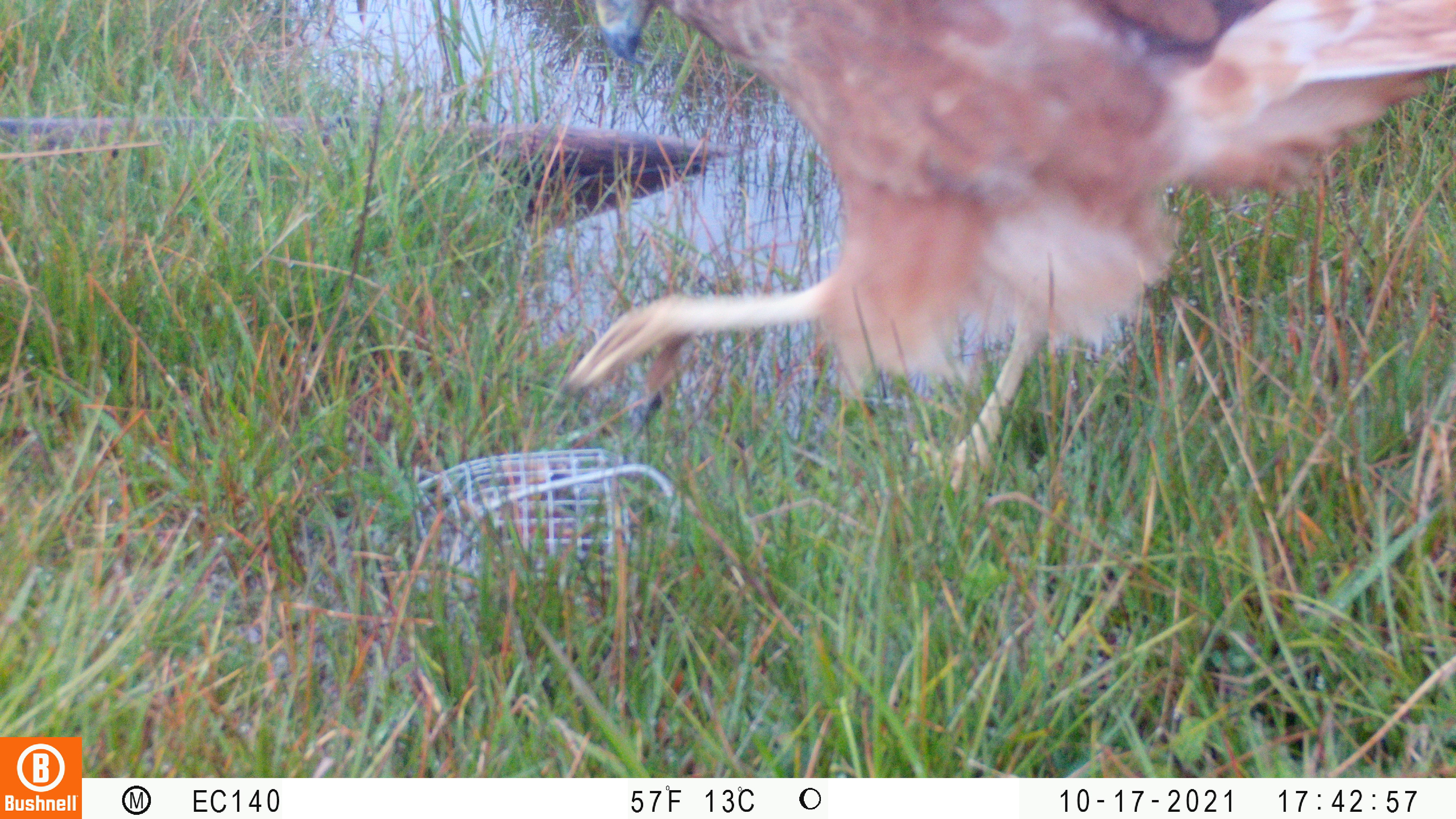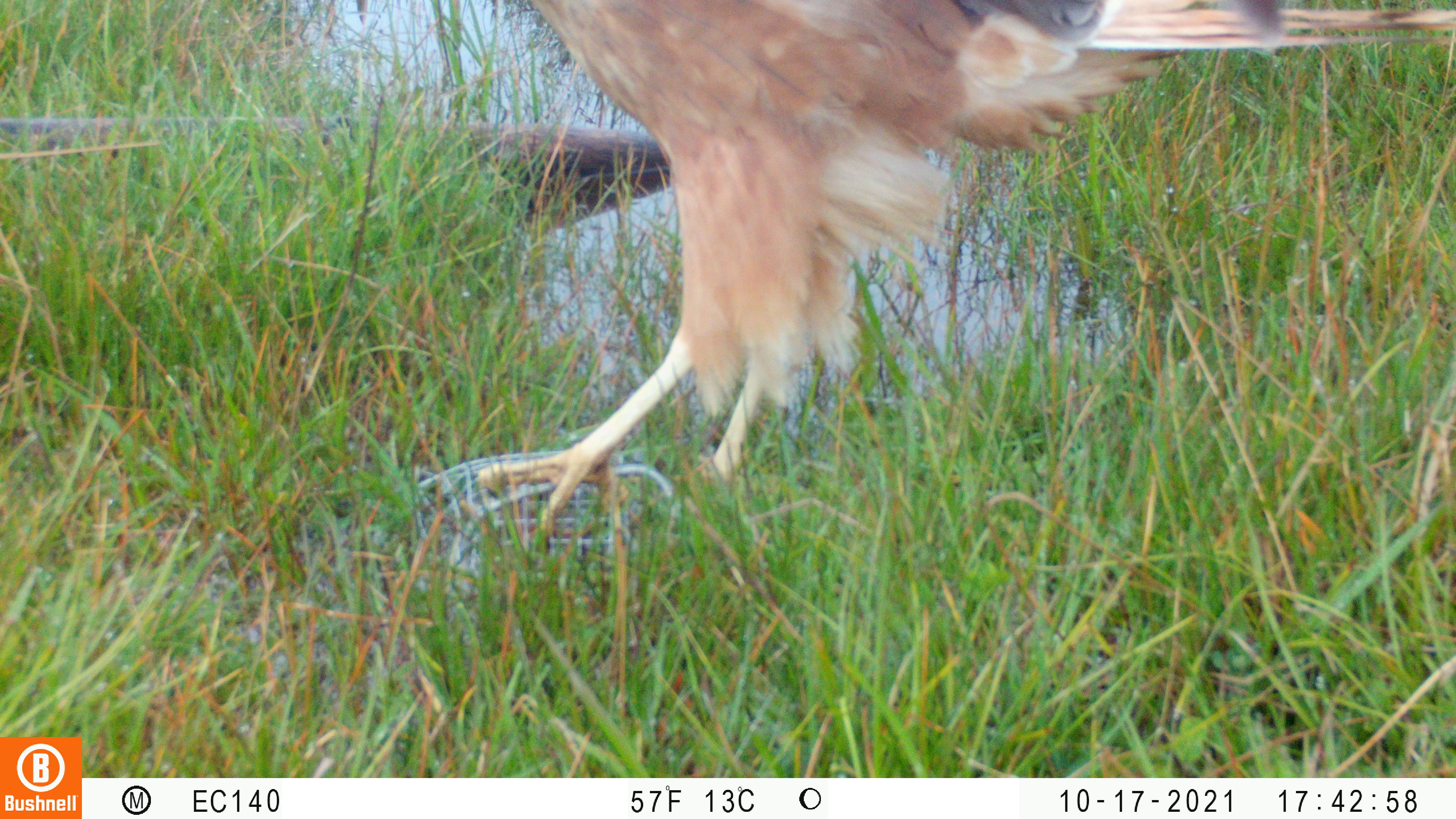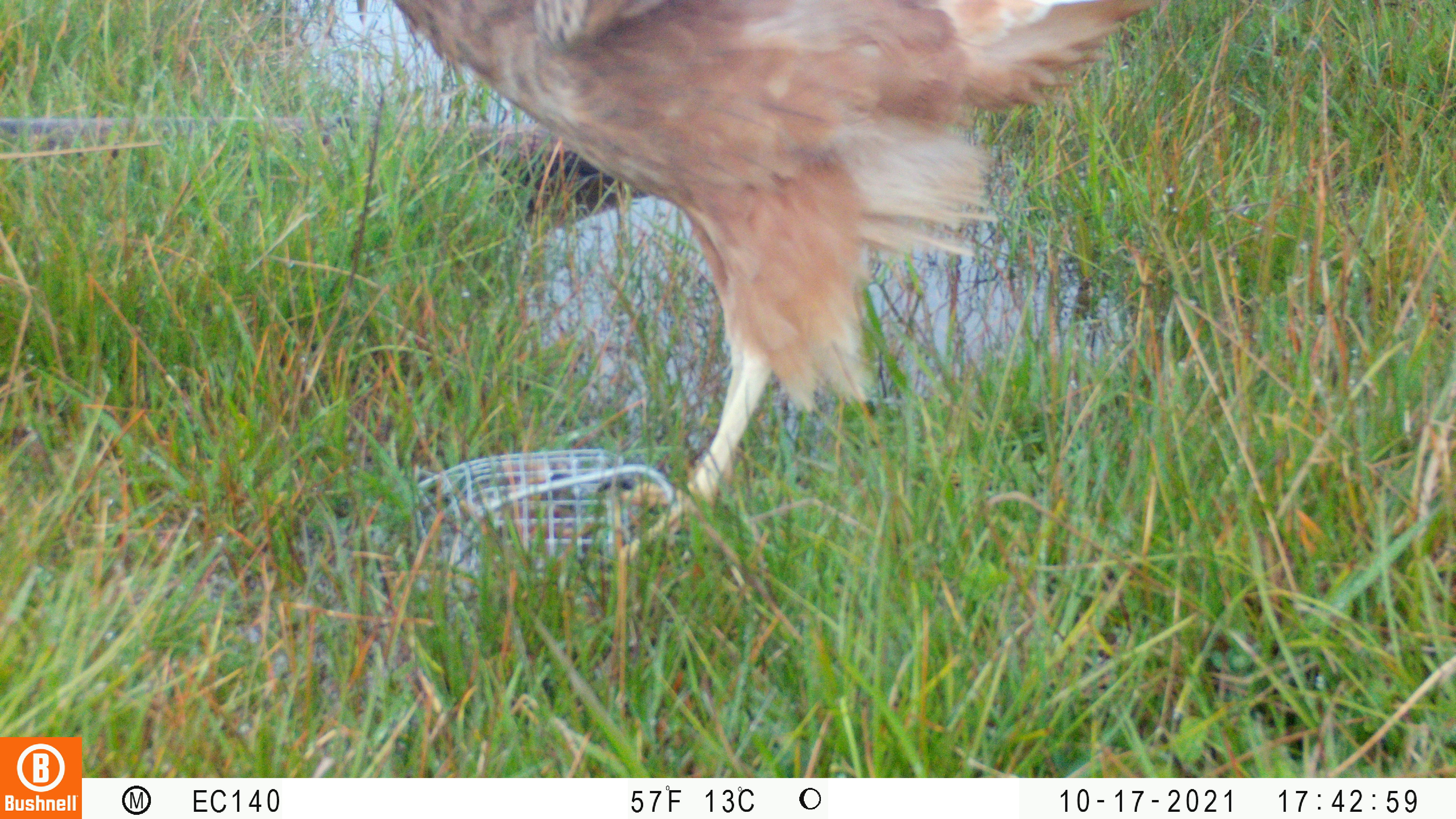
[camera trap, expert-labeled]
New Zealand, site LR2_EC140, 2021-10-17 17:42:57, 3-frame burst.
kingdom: Animalia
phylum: Chordata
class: Aves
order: Accipitriformes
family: Accipitridae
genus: Circus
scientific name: Circus approximans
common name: swamp harrier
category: harrier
Harrier (swamp harrier) (Circus approximans).